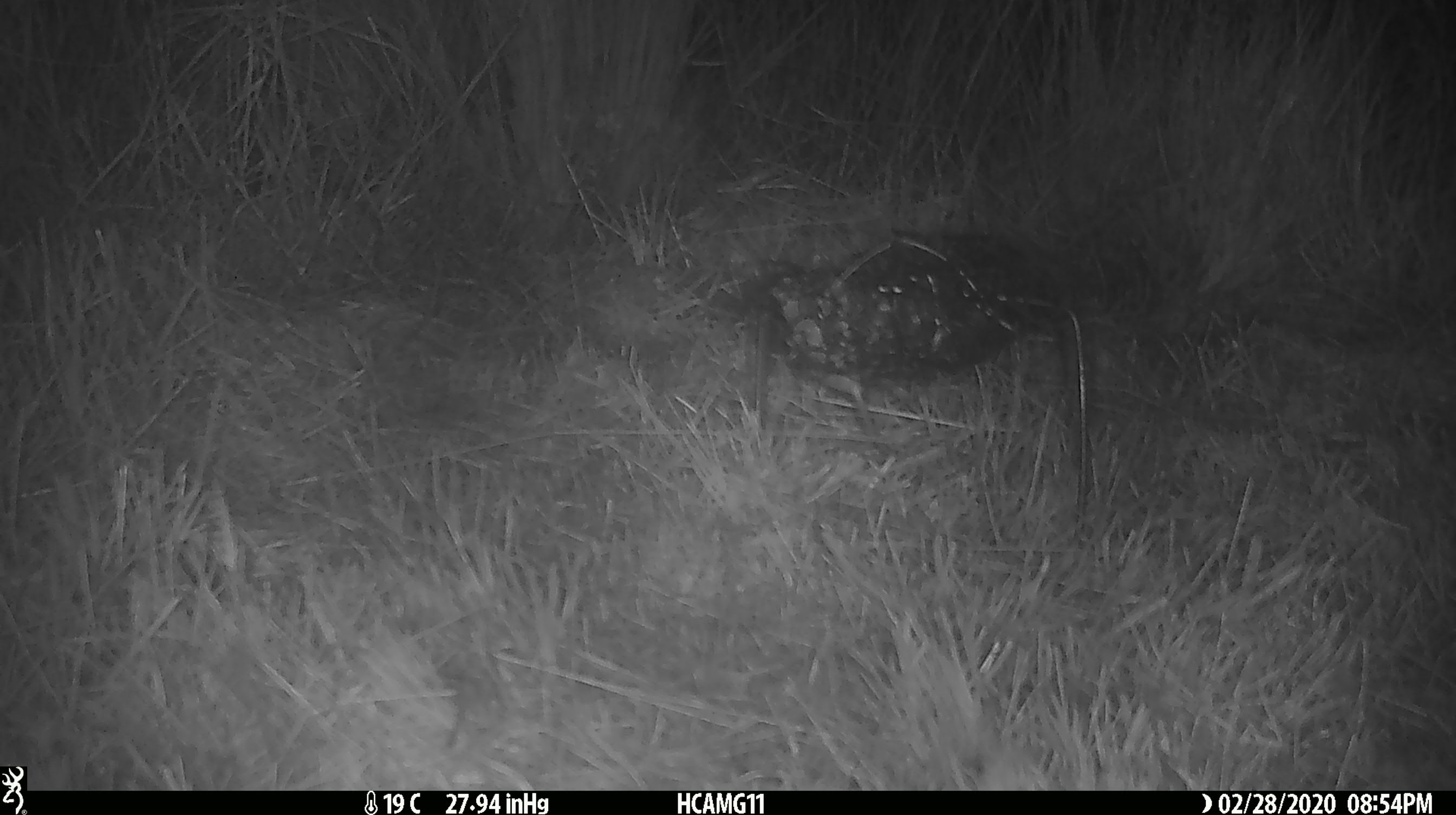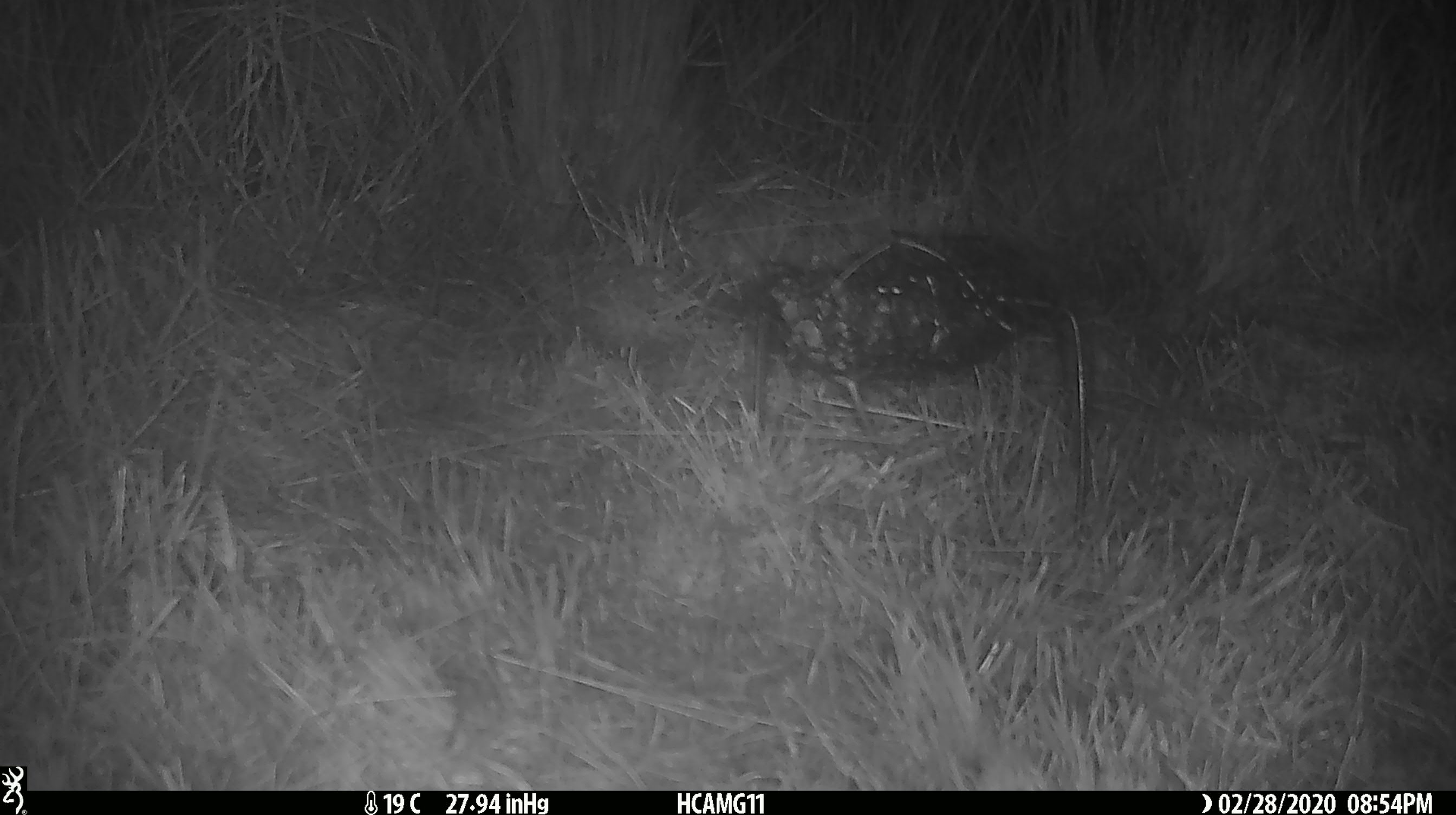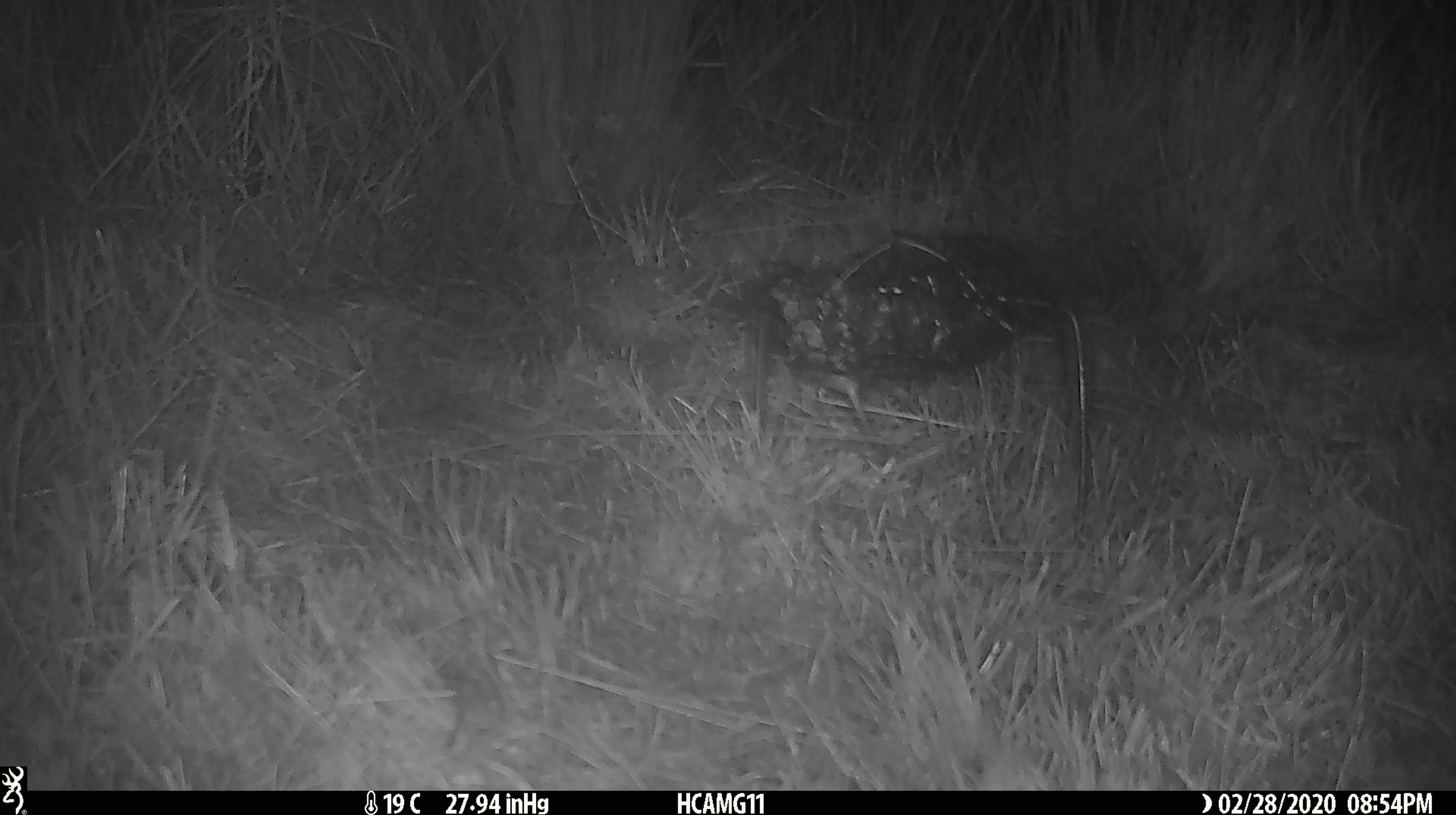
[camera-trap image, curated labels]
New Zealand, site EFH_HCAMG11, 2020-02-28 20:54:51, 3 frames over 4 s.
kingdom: Animalia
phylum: Chordata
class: Mammalia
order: Rodentia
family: Muridae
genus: Mus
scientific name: Mus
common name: mouse